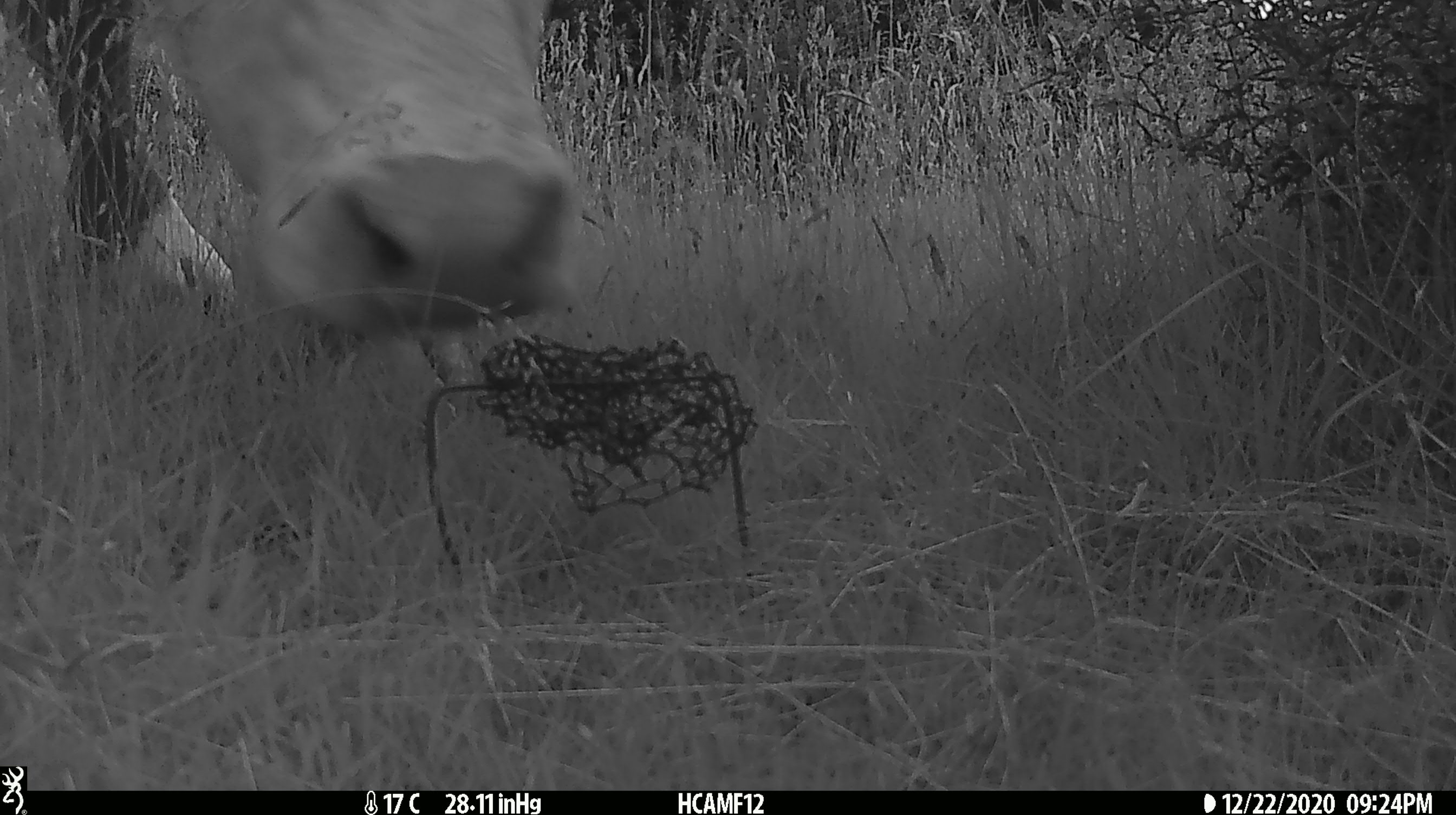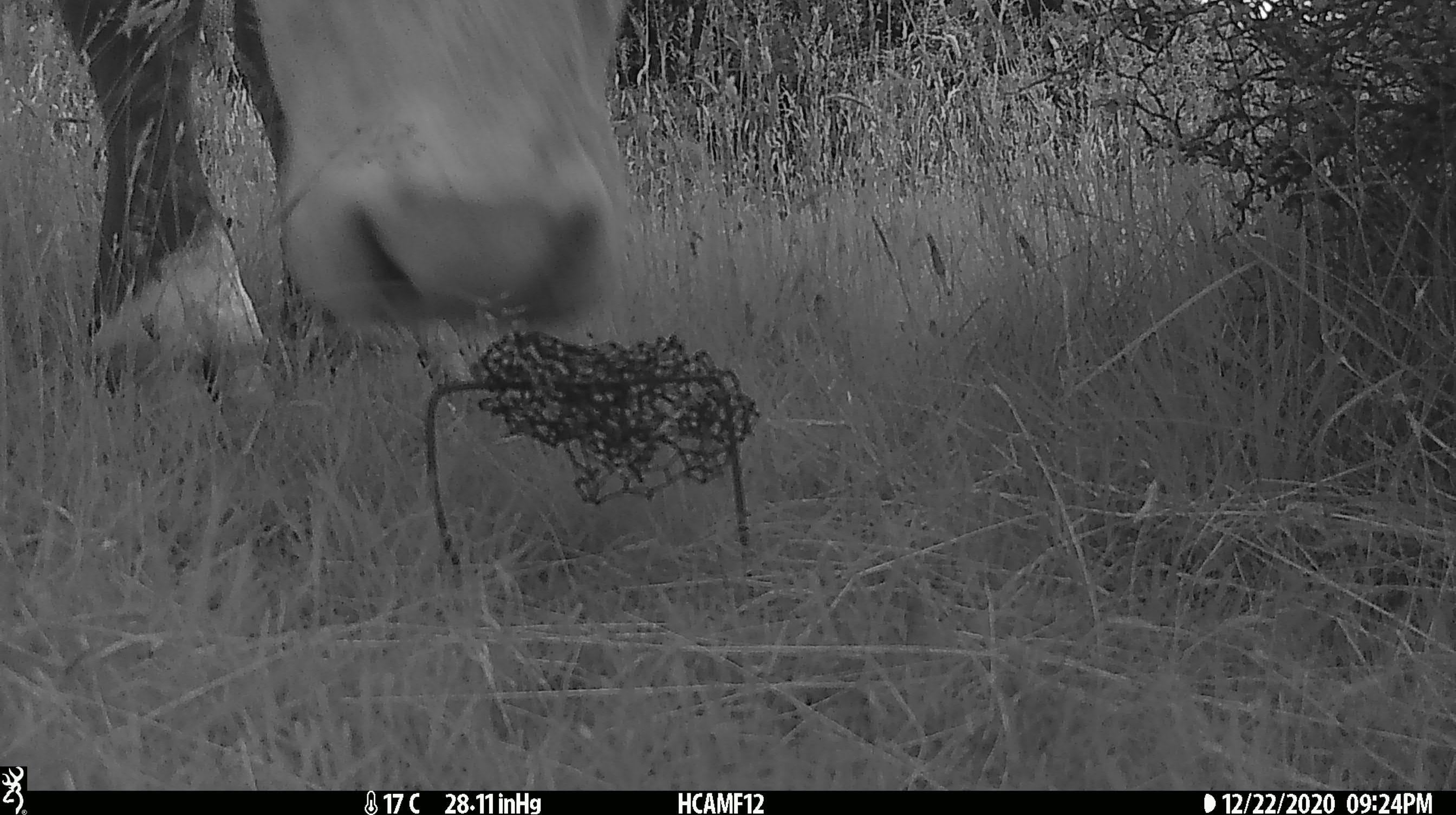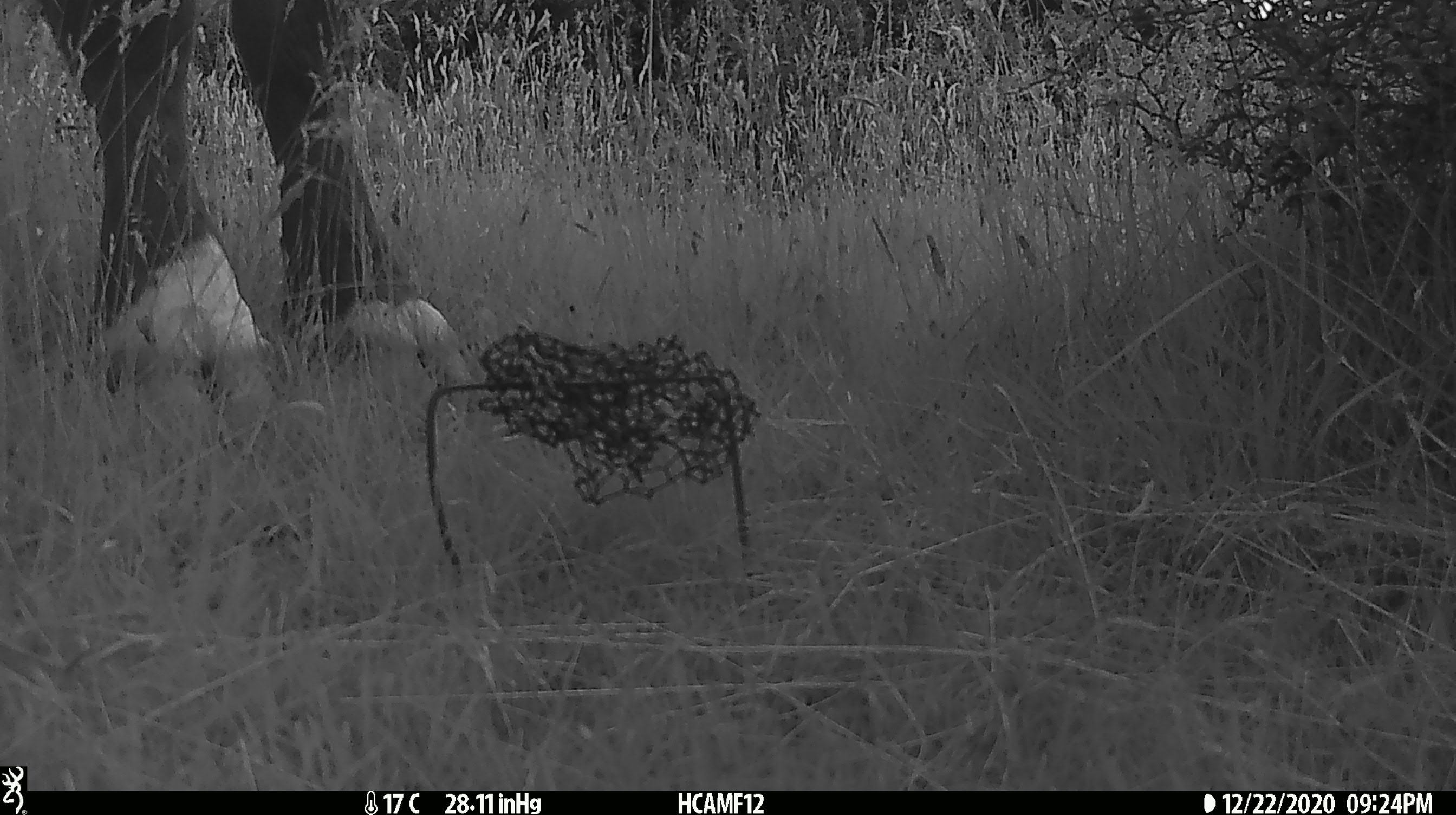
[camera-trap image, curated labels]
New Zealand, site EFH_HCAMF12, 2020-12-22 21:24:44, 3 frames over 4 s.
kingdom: Animalia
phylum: Chordata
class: Mammalia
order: Artiodactyla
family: Bovidae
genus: Bos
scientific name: Bos taurus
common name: domestic cow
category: cow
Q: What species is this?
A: Cow (domestic cow) (Bos taurus).